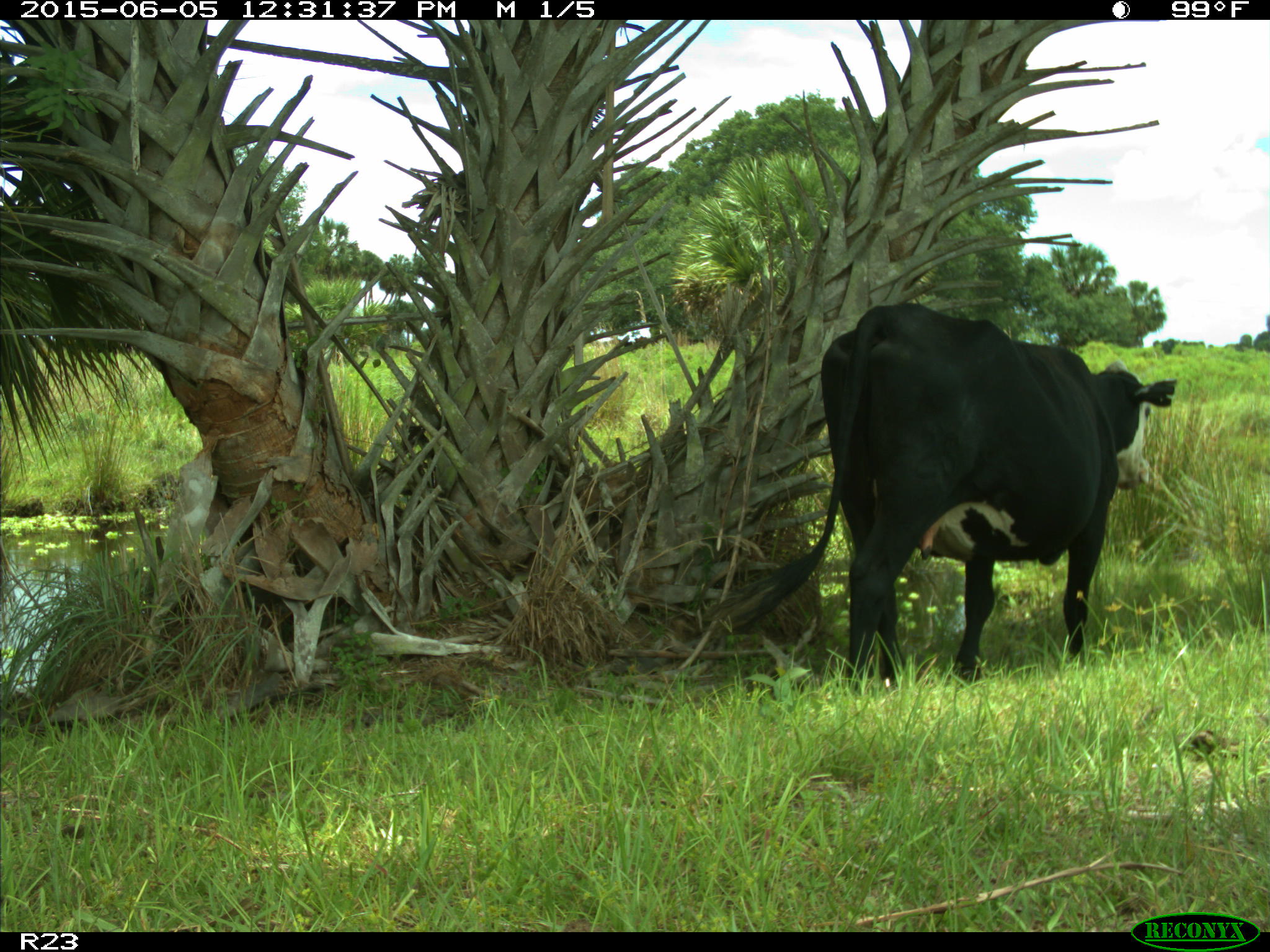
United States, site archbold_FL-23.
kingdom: Animalia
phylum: Chordata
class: Mammalia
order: Artiodactyla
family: Bovidae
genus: Bos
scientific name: Bos taurus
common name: domestic cow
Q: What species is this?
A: Bos taurus (domestic cow).